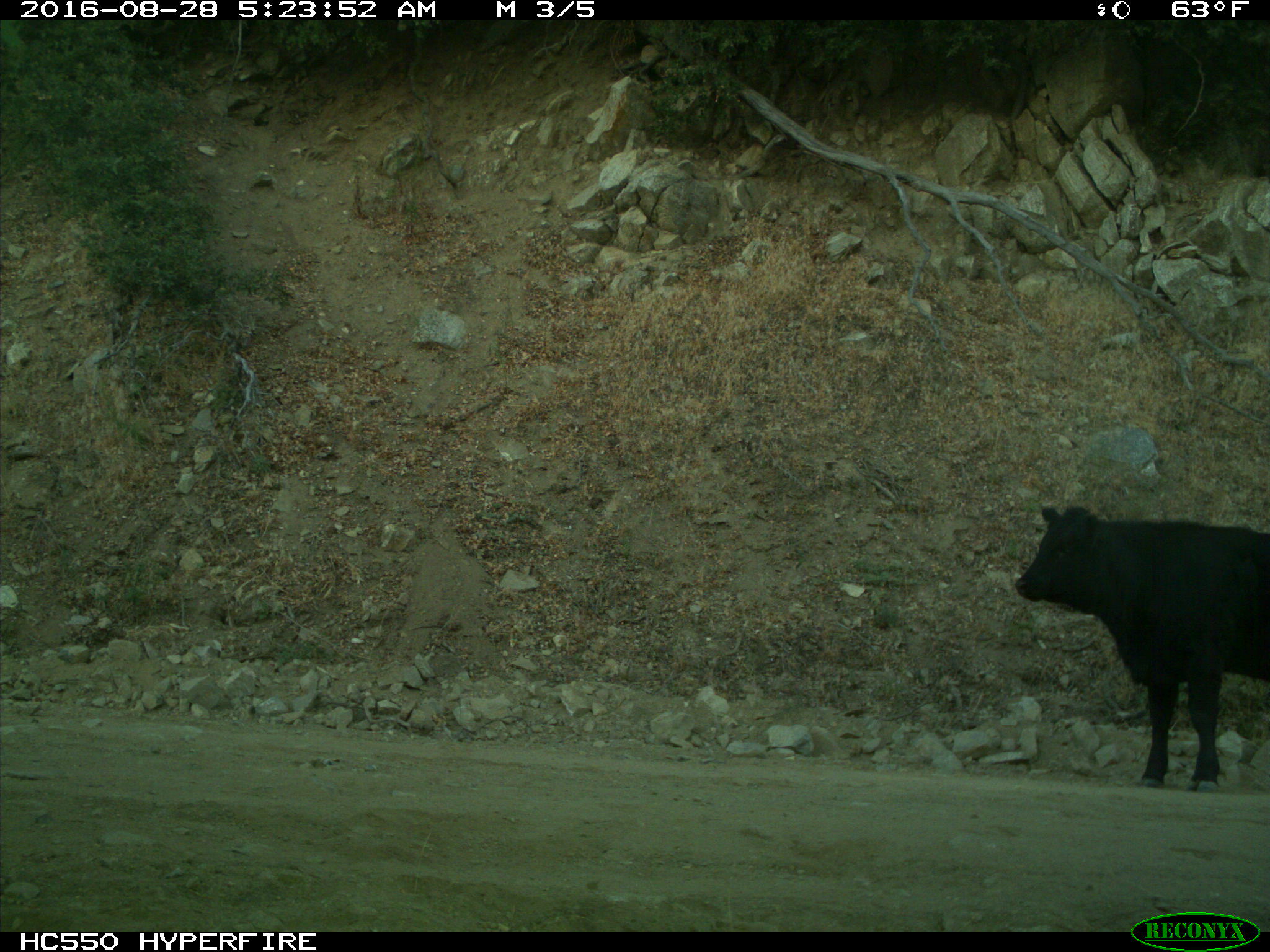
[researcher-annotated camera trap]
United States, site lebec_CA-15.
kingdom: Animalia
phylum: Chordata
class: Mammalia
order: Artiodactyla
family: Bovidae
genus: Bos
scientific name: Bos taurus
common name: domestic cow